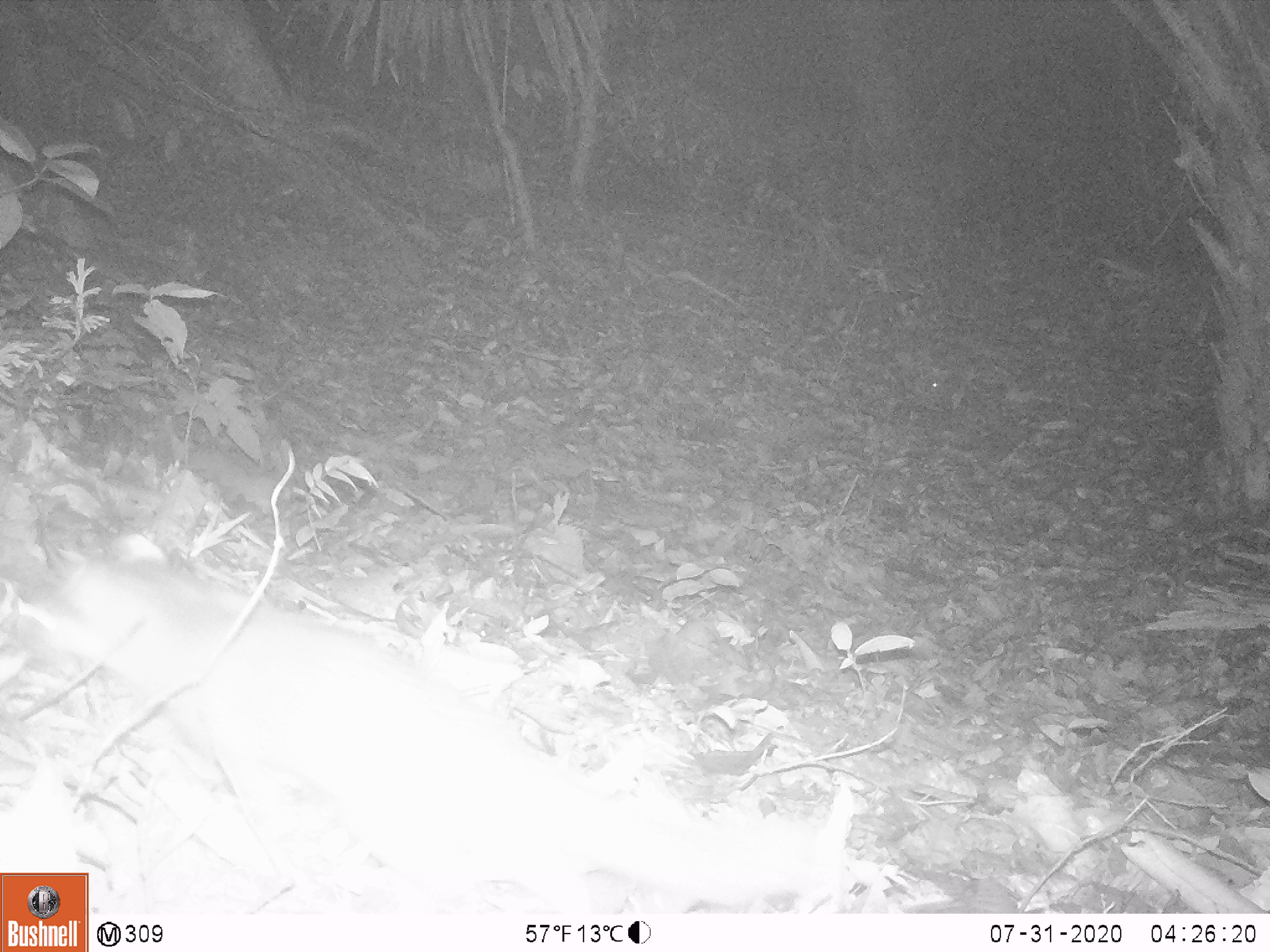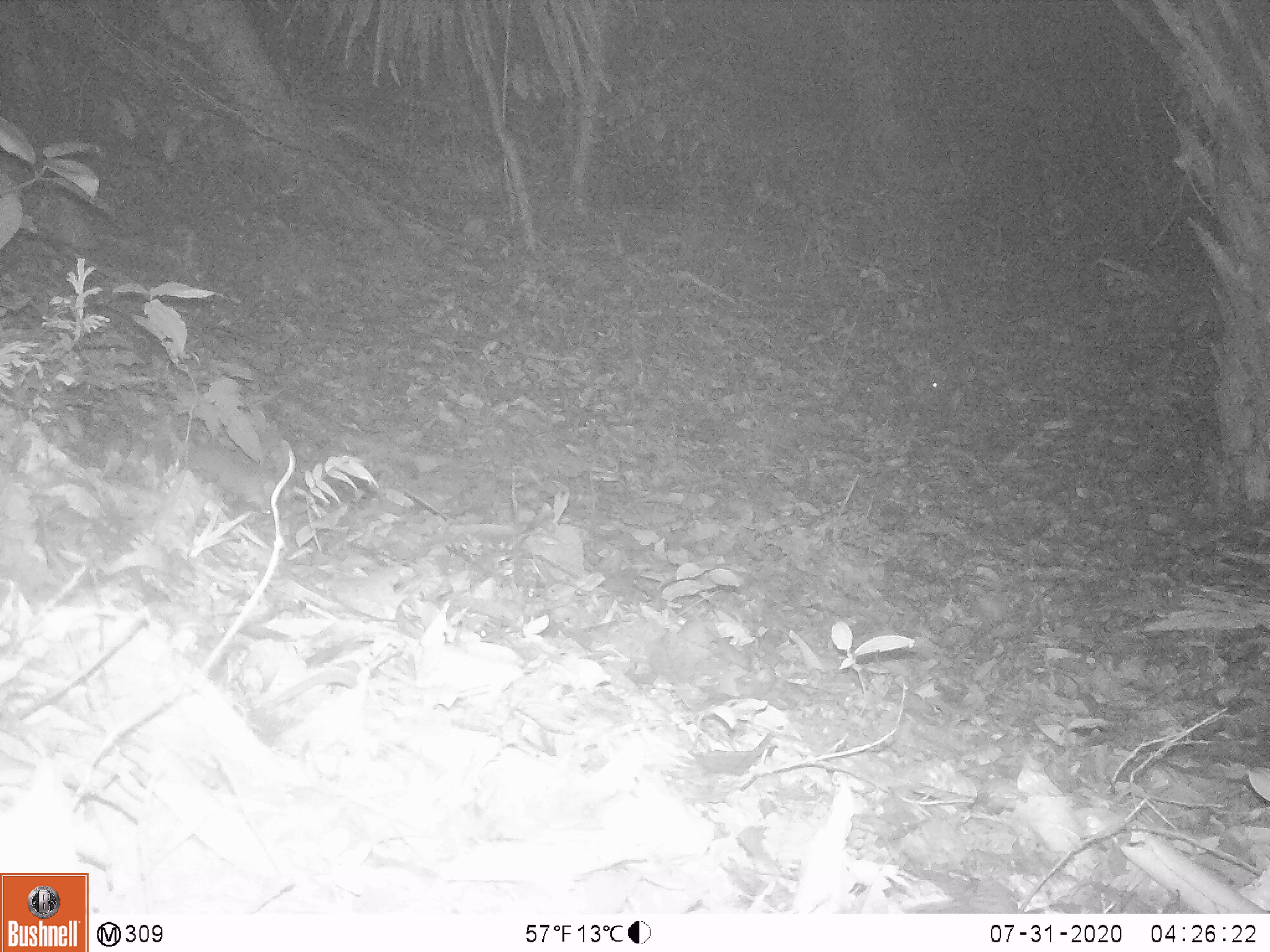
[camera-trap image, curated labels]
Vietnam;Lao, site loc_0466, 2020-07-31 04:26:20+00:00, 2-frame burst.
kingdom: Animalia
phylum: Chordata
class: Mammalia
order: Carnivora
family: Mustelidae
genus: Melogale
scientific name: Melogale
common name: ferret badger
Ferret badger (Melogale). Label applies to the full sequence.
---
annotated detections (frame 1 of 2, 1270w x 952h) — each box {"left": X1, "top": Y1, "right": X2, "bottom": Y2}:
ferret badger: {"left": 14, "top": 556, "right": 847, "bottom": 912}